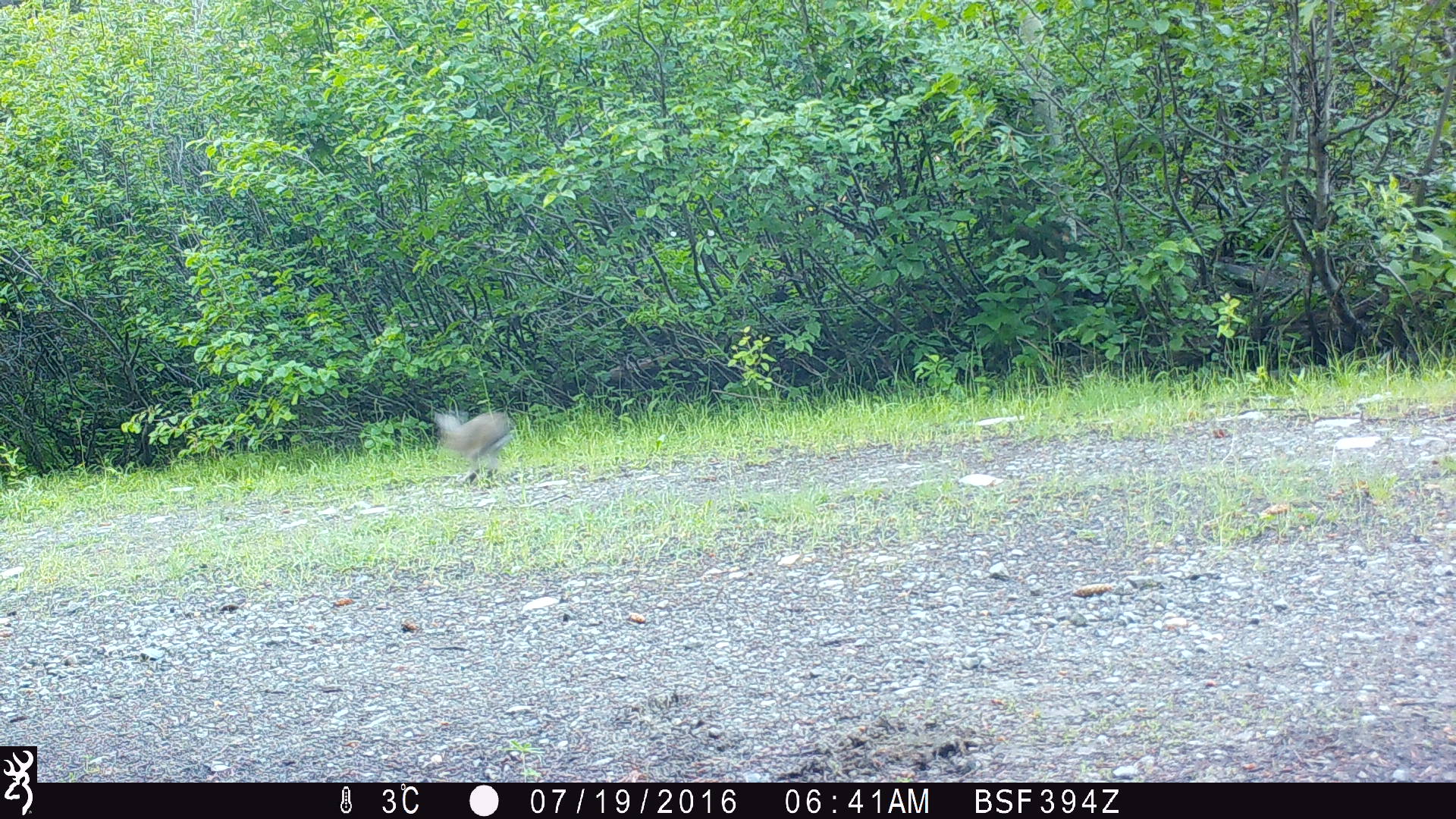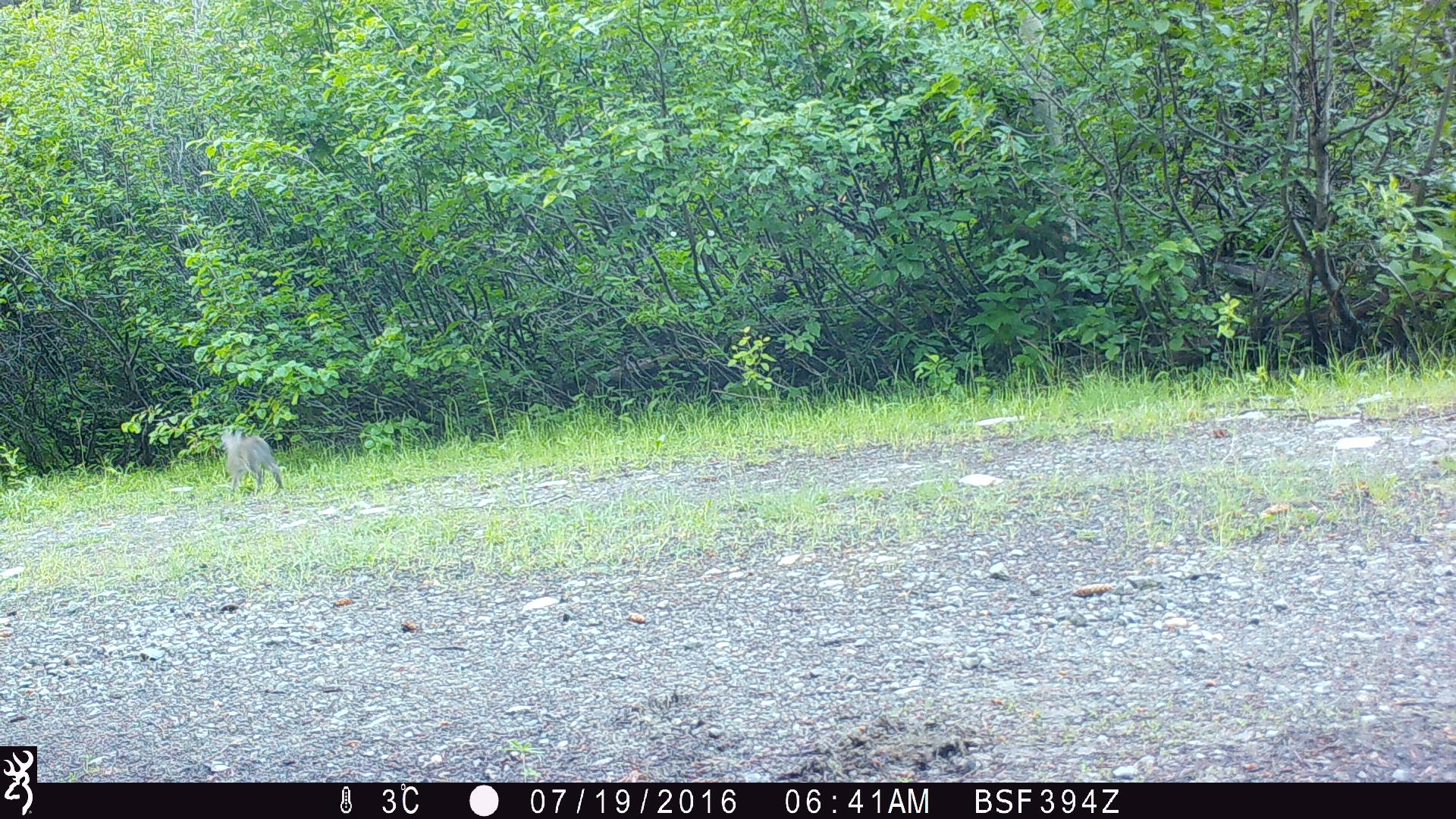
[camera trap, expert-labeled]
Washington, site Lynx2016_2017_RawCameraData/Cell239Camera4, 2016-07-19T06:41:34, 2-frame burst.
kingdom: Animalia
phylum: Chordata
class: Mammalia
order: Lagomorpha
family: Leporidae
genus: Lepus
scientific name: Lepus americanus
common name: snowshoe hare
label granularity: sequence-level